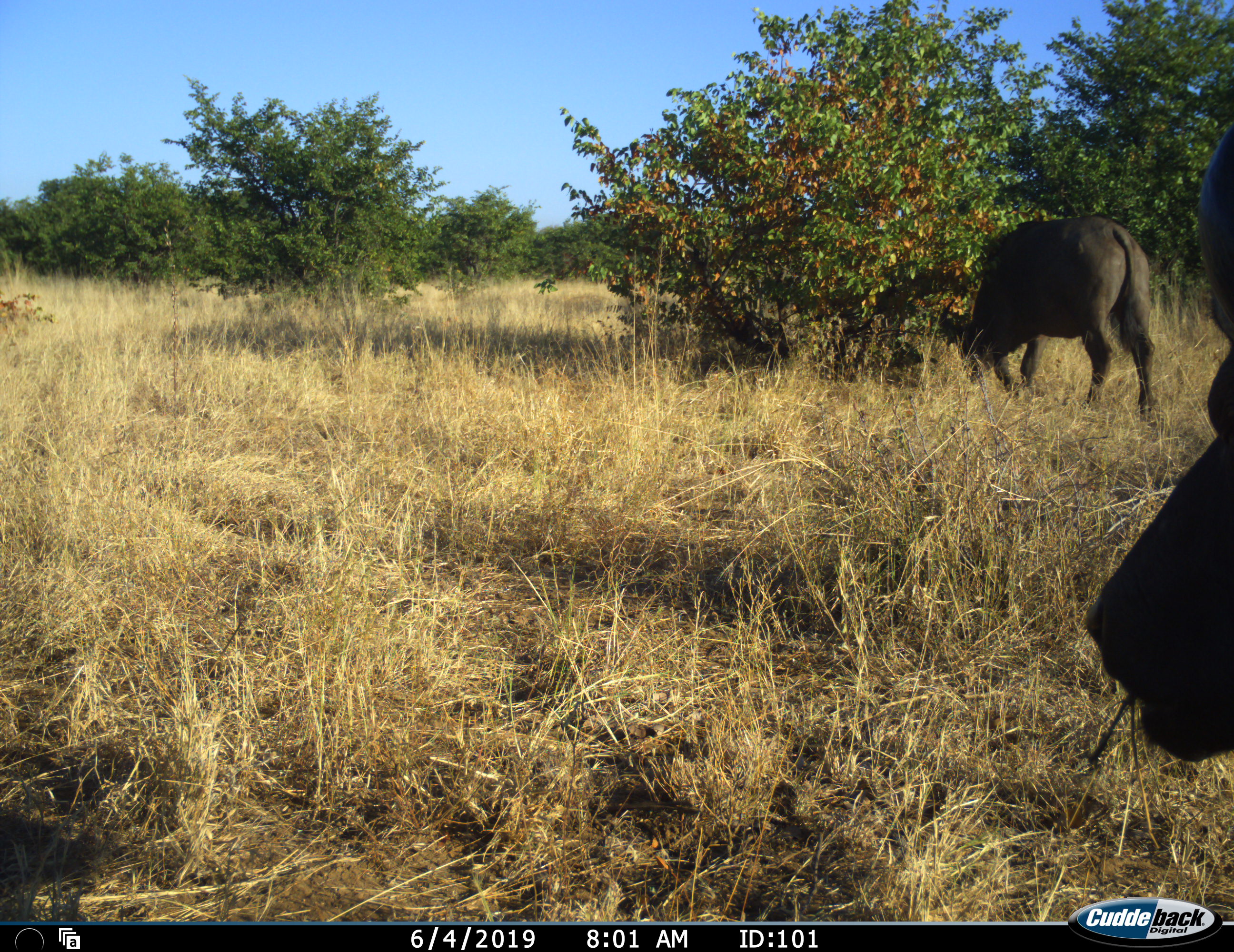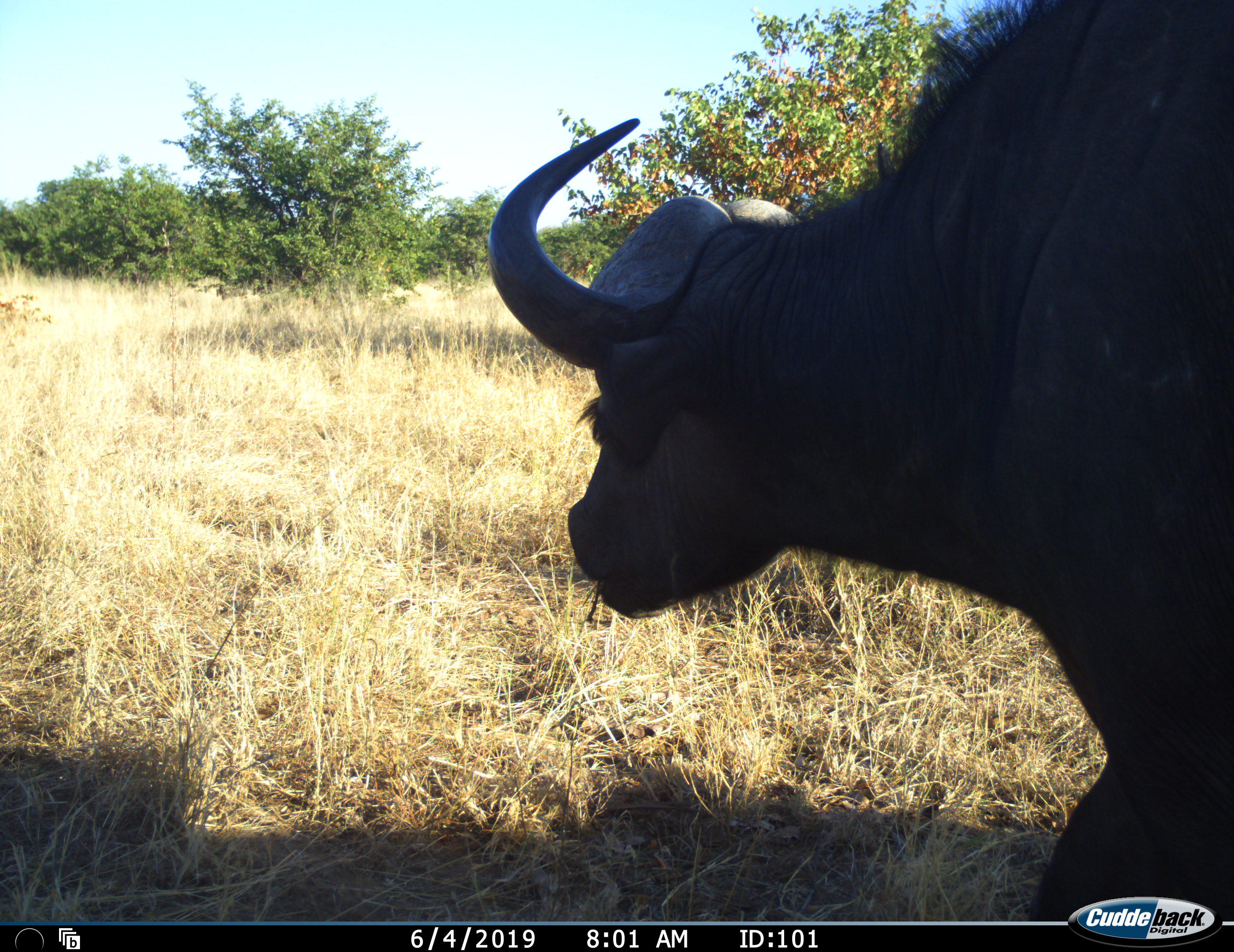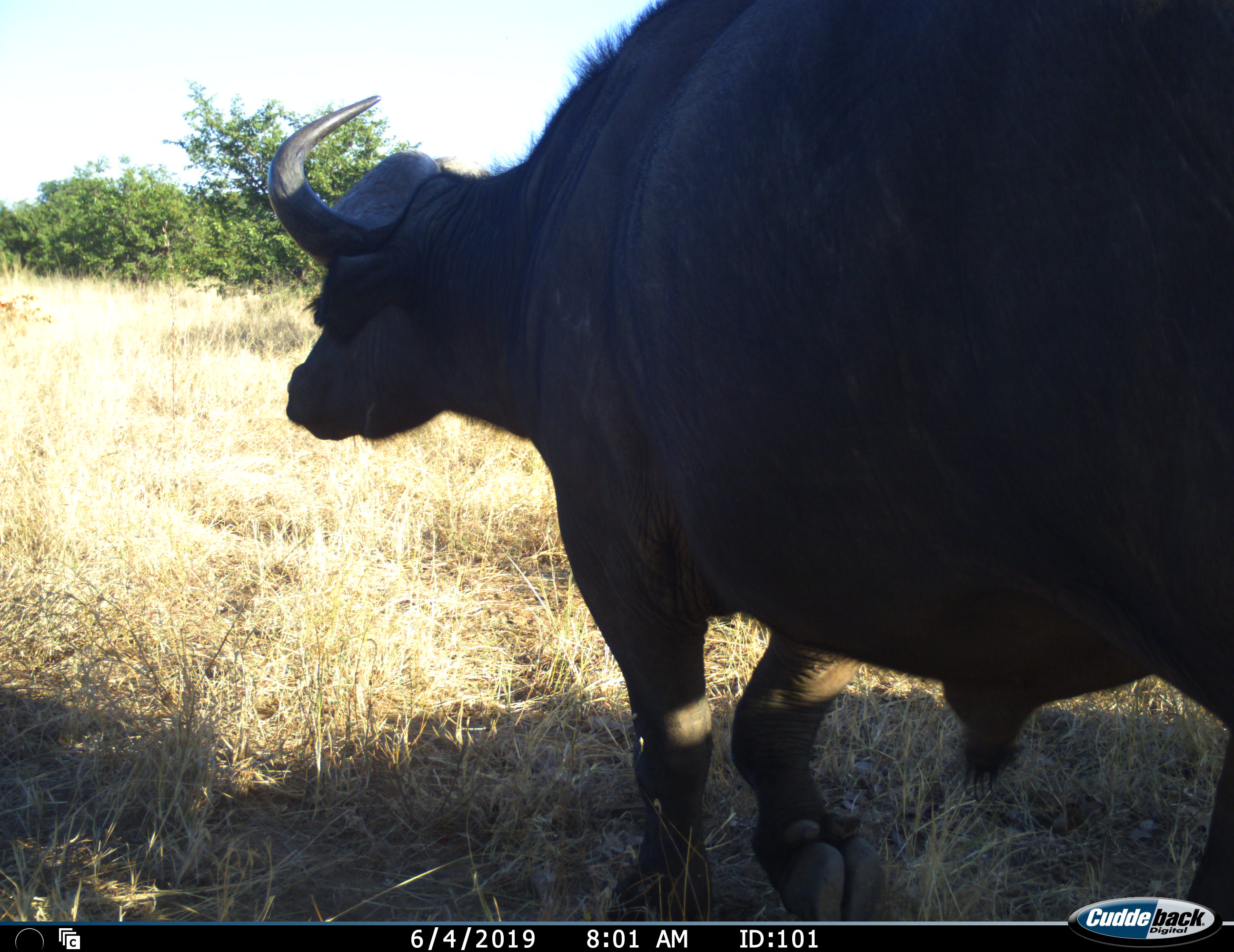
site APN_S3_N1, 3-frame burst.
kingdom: Animalia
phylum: Chordata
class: Mammalia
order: Artiodactyla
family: Bovidae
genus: Syncerus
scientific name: Syncerus caffer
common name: african buffalo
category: buffalo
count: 2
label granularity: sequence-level